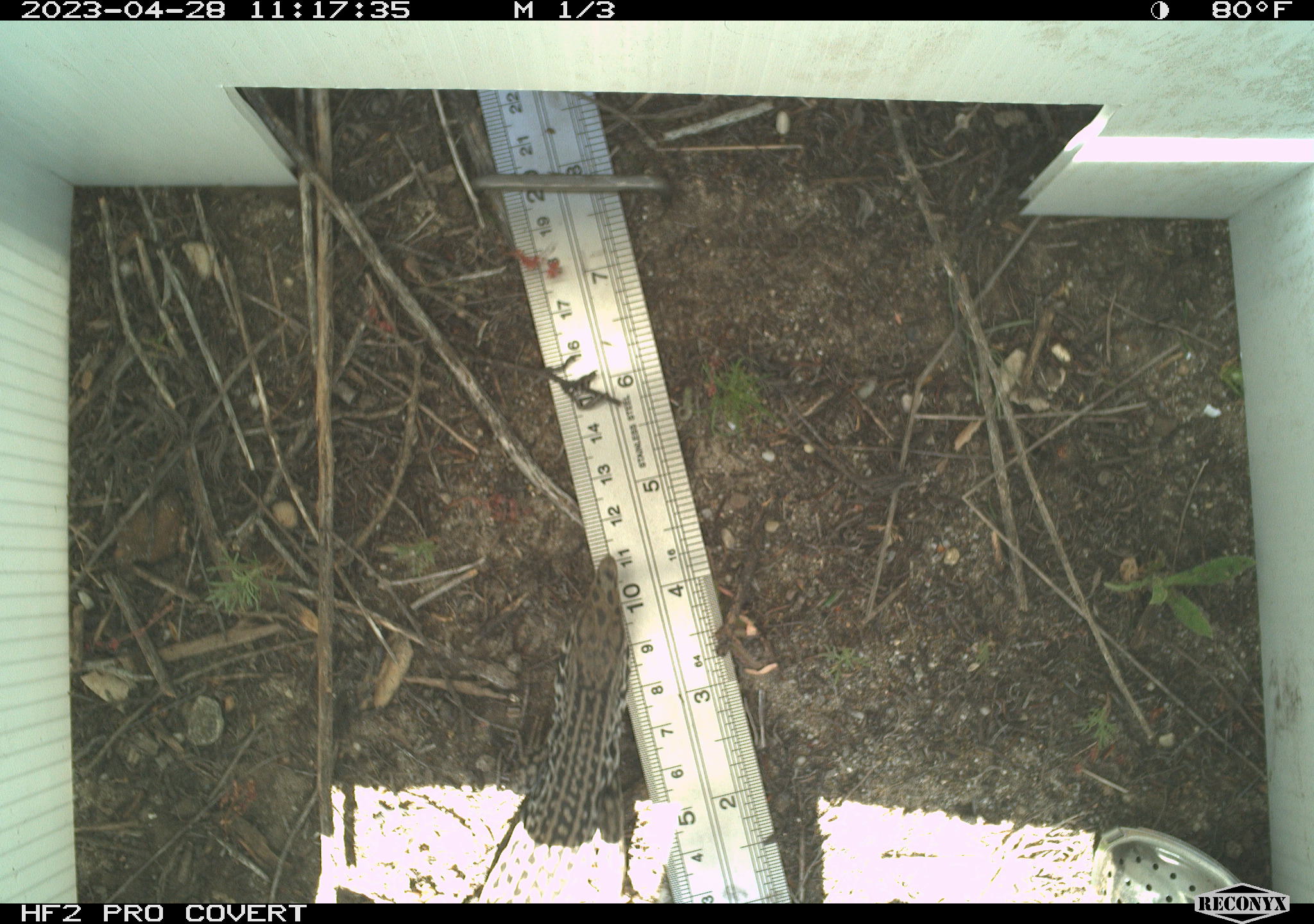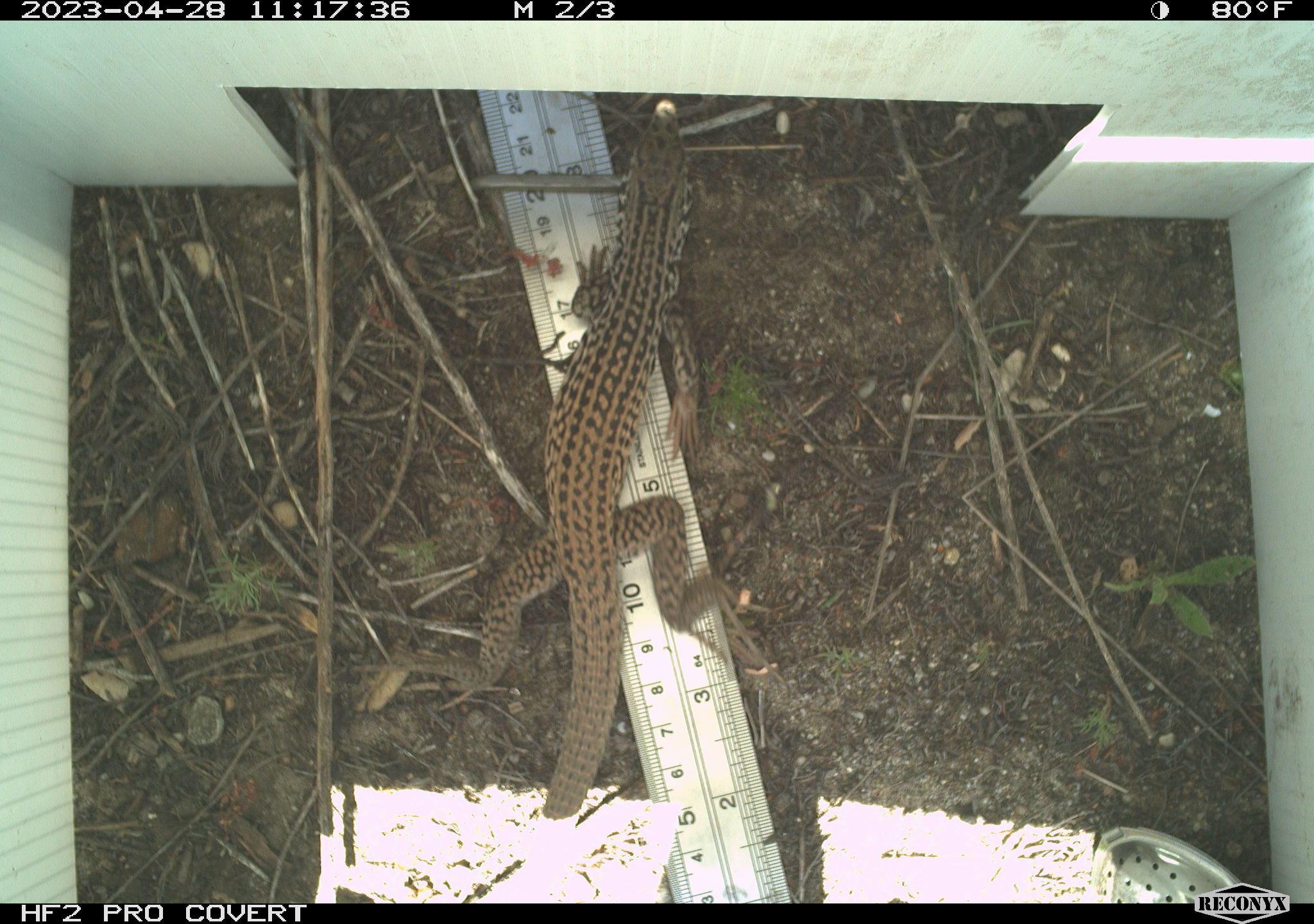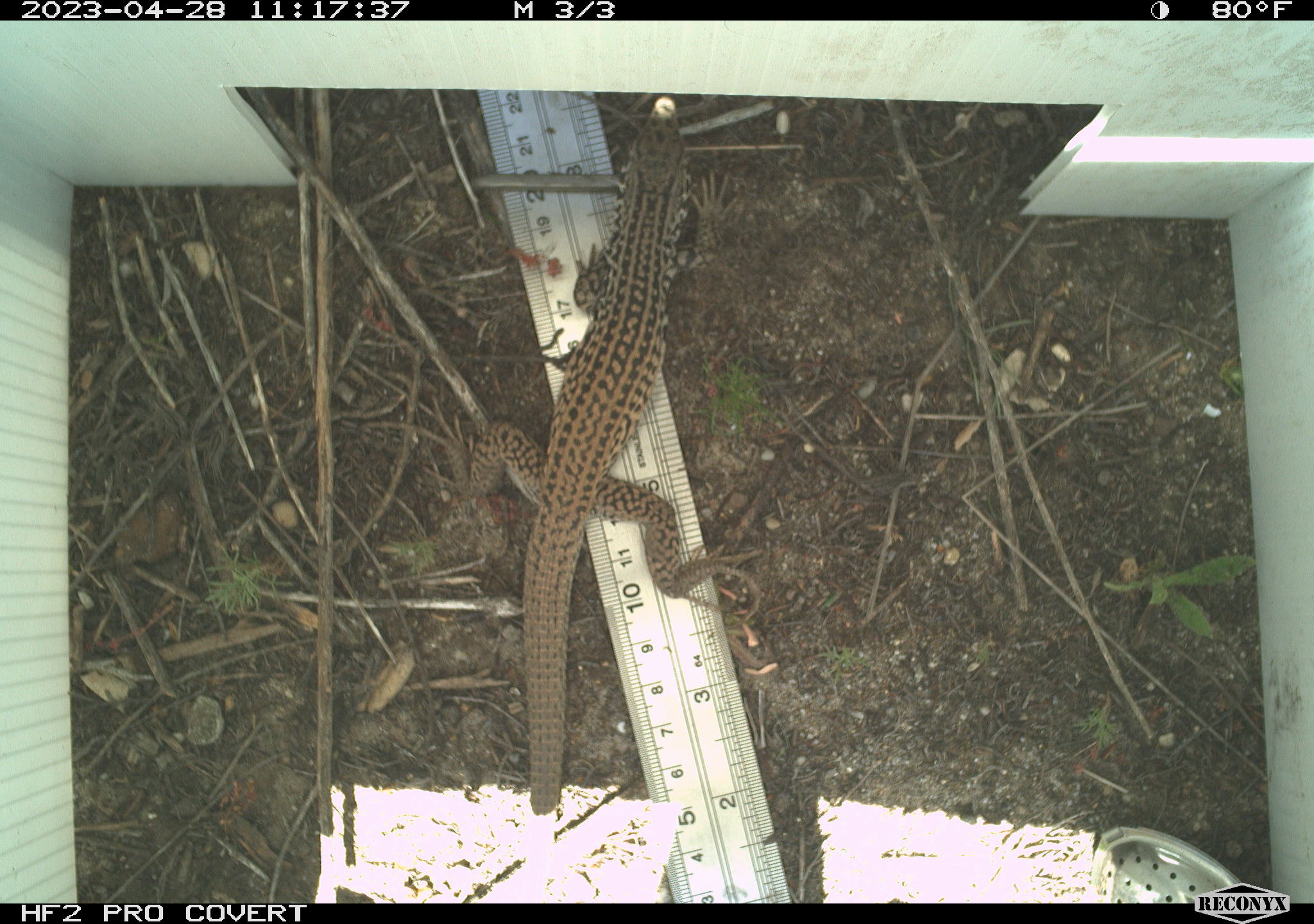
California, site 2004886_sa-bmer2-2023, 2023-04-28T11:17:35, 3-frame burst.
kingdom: Animalia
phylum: Chordata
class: Reptilia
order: Squamata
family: Teiidae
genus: Aspidoscelis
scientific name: Aspidoscelis tigris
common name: western whiptail